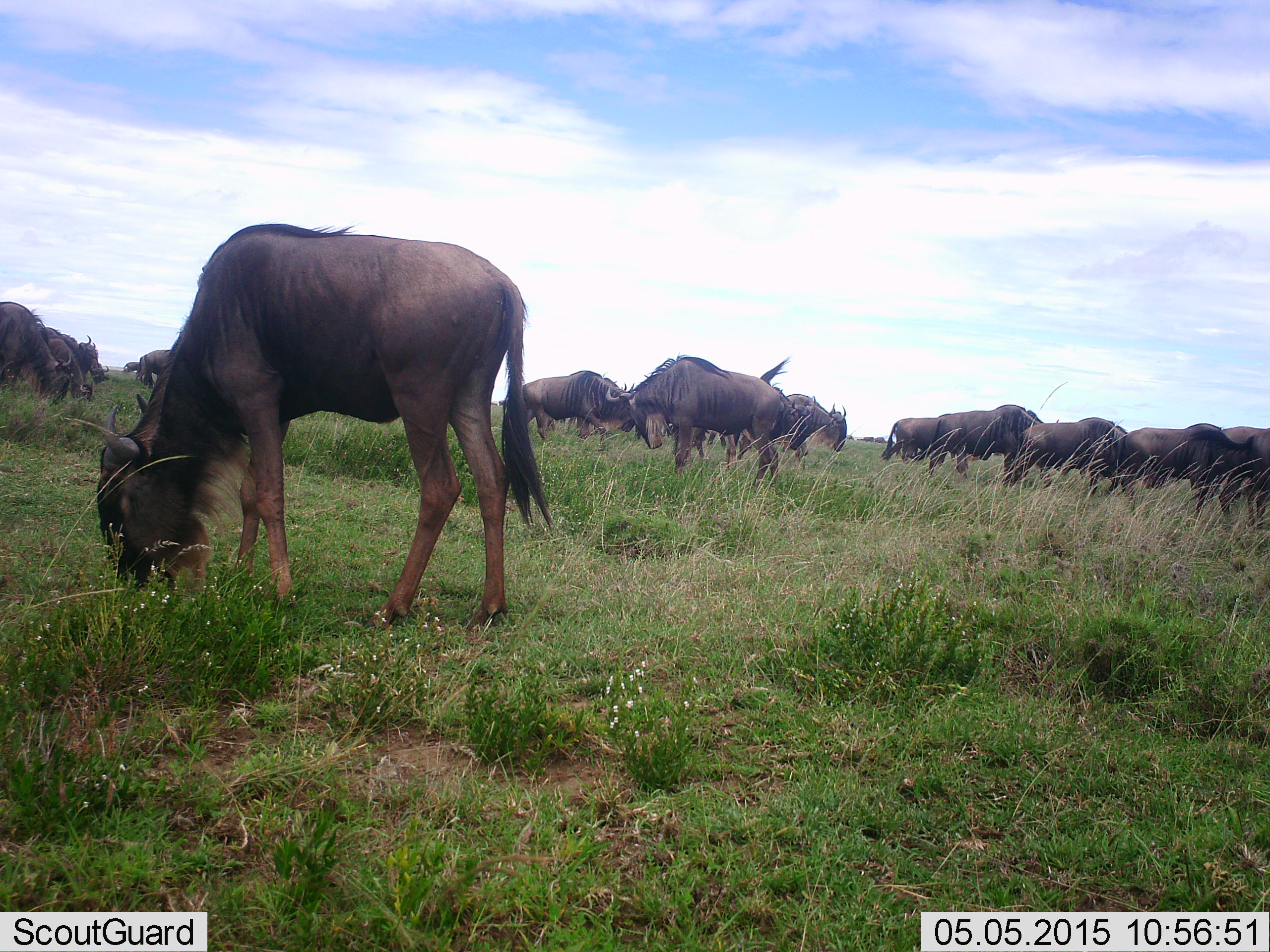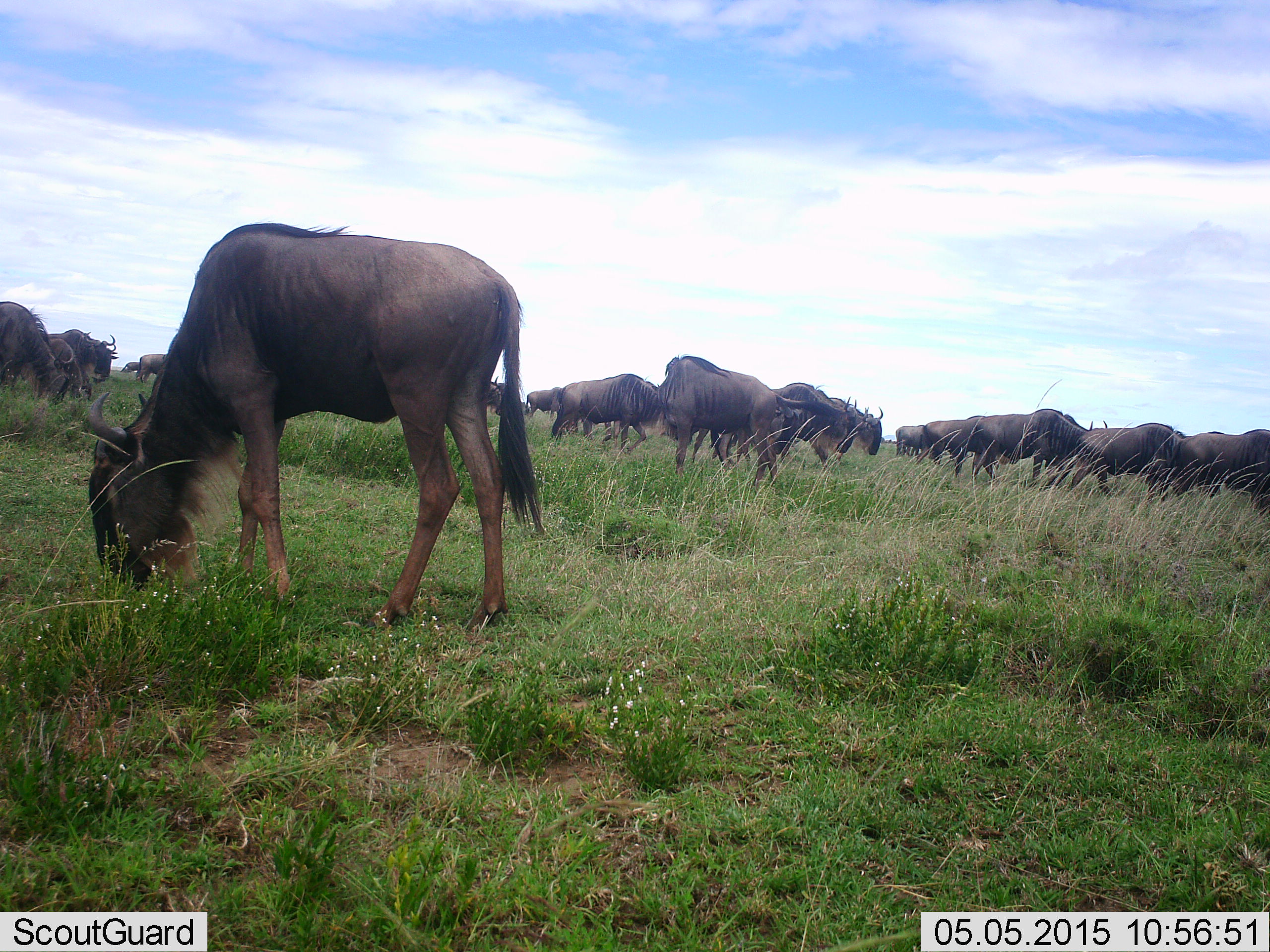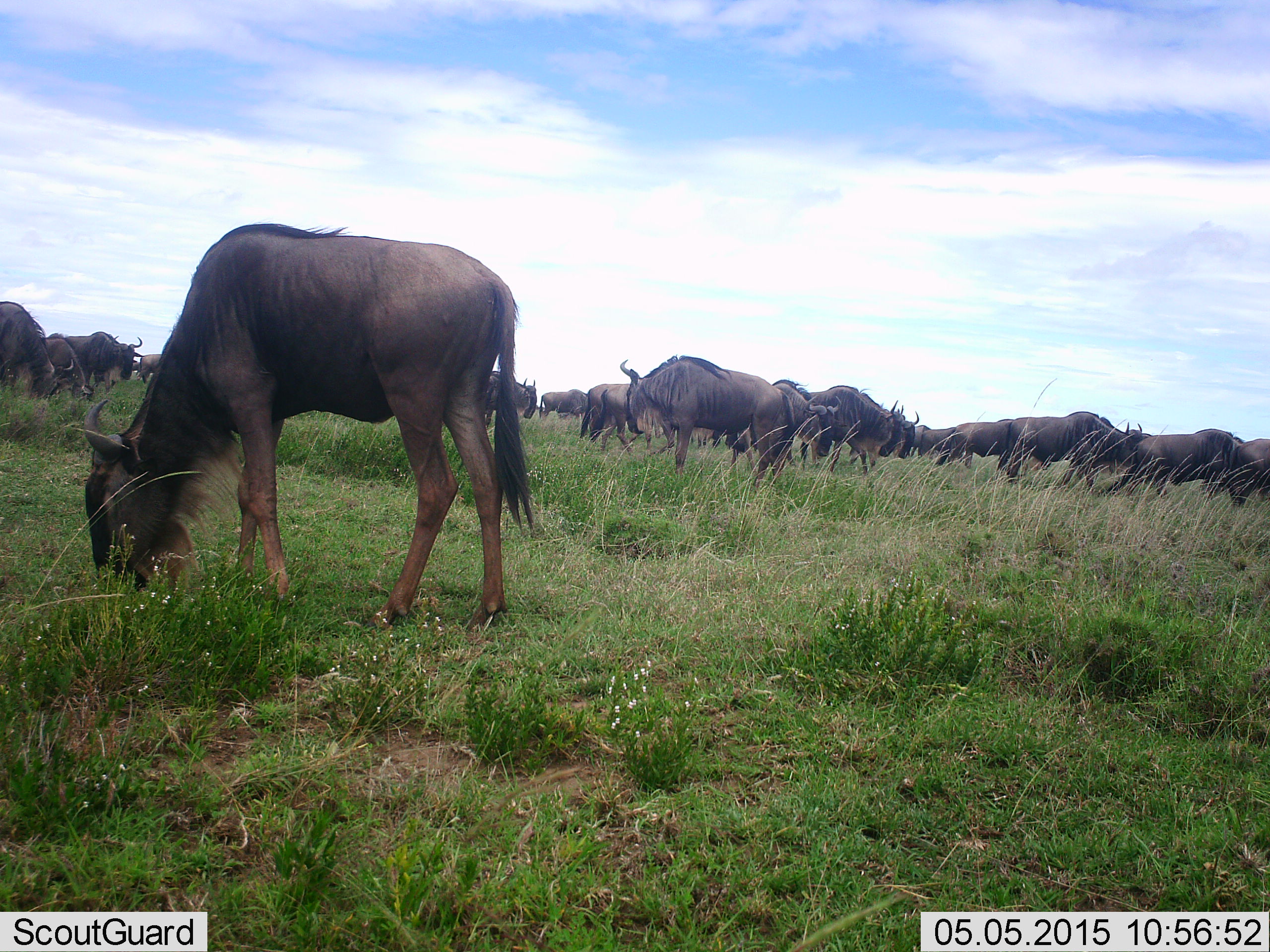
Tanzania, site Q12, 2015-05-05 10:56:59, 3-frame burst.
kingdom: Animalia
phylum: Chordata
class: Mammalia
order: Artiodactyla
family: Bovidae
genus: Connochaetes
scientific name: Connochaetes taurinus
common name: blue wildebeest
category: wildebeest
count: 11-50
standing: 50%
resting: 20%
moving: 70%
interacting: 30%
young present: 10%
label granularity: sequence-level